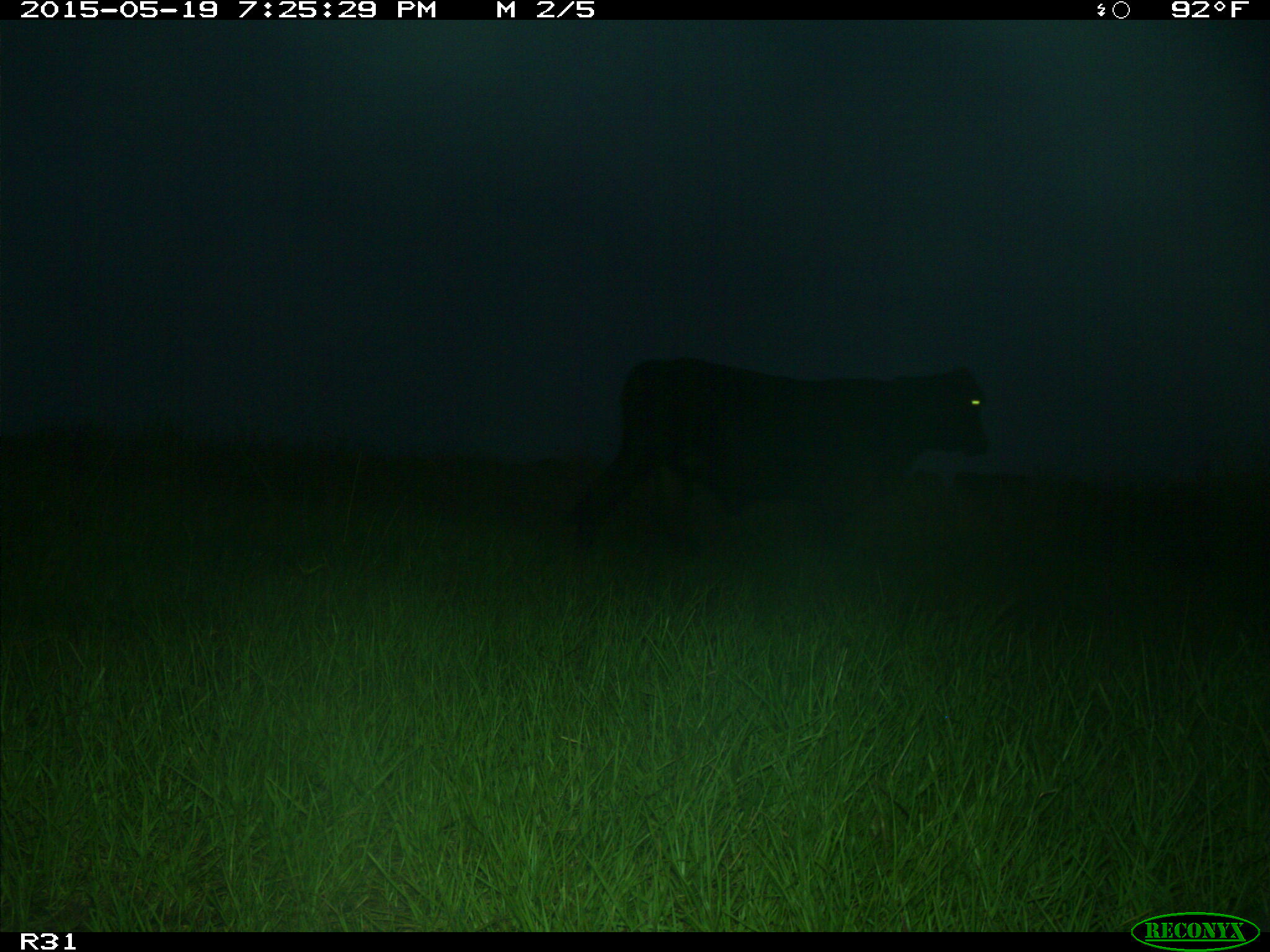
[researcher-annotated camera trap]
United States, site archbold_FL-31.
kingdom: Animalia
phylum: Chordata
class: Mammalia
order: Artiodactyla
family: Bovidae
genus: Bos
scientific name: Bos taurus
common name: domestic cow